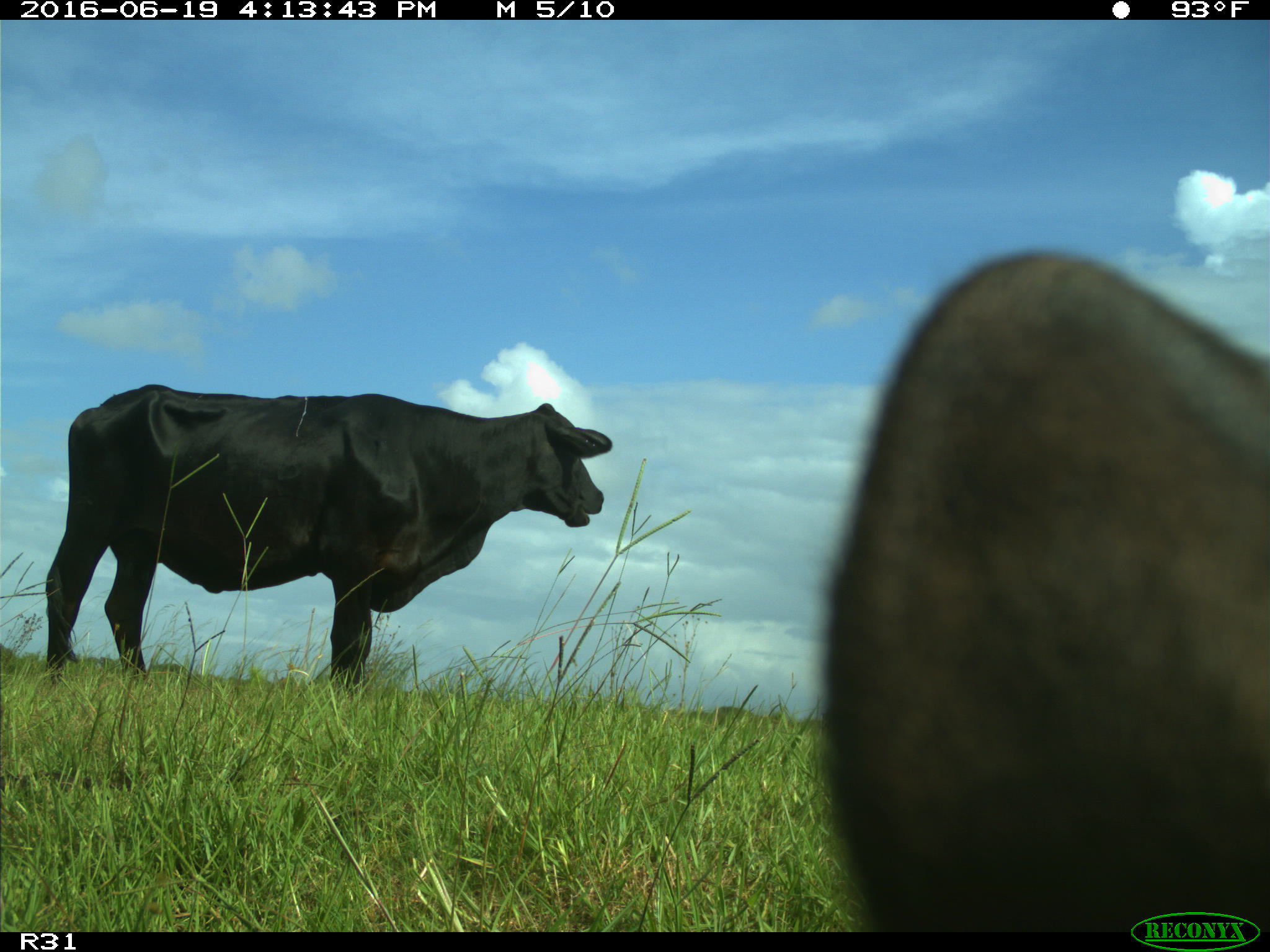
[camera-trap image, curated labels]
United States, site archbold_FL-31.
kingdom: Animalia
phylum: Chordata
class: Mammalia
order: Artiodactyla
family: Bovidae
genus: Bos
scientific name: Bos taurus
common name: domestic cow